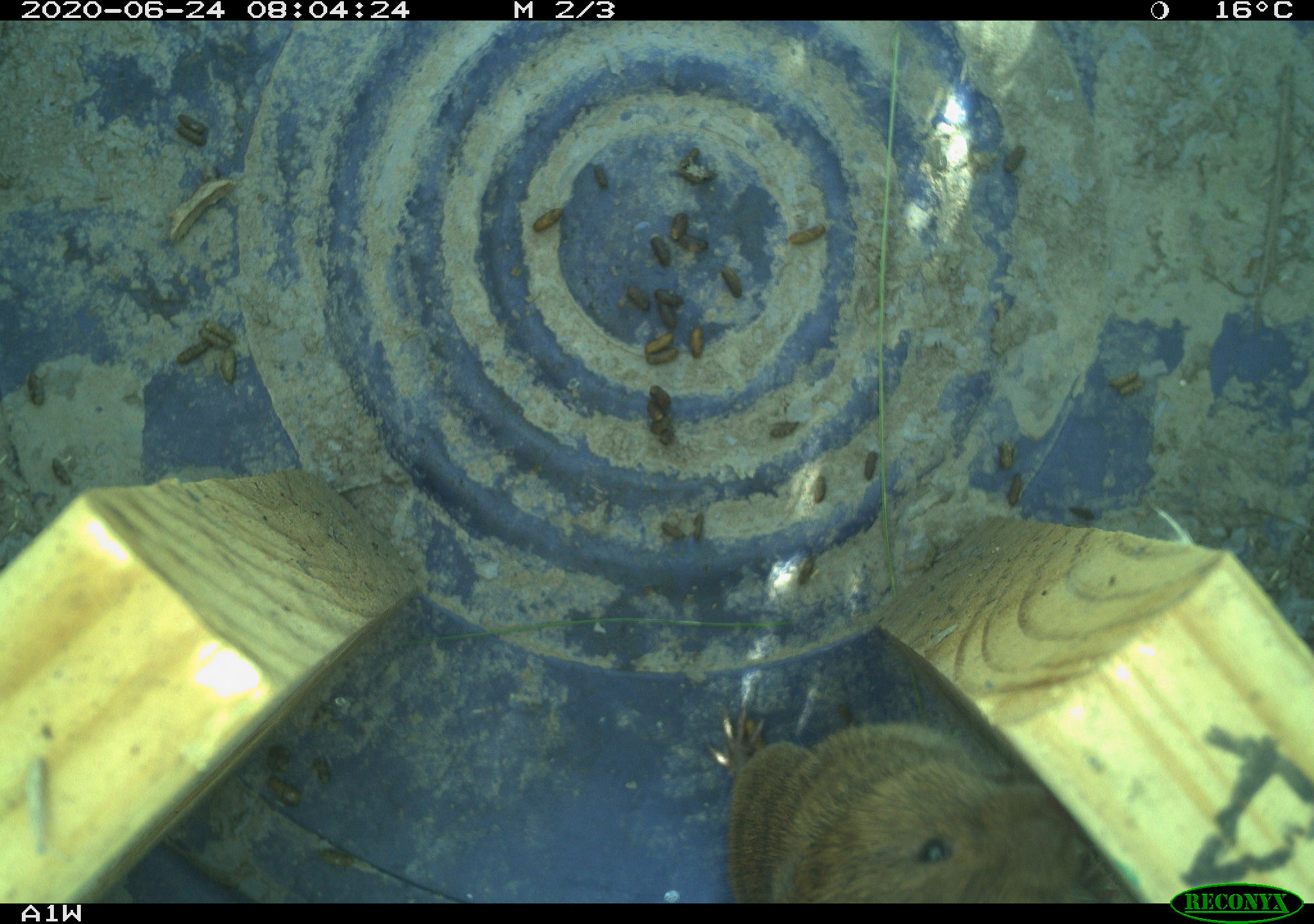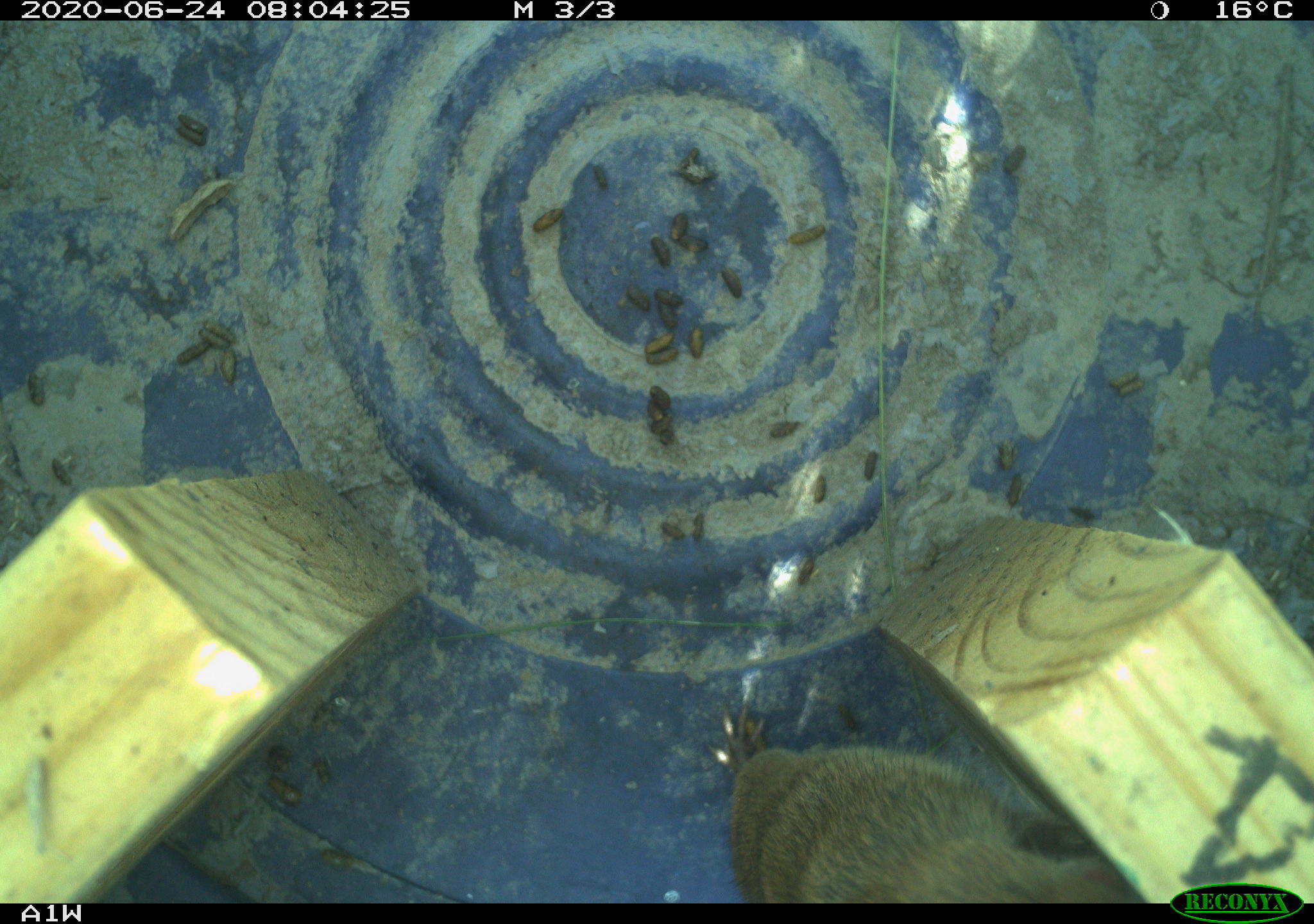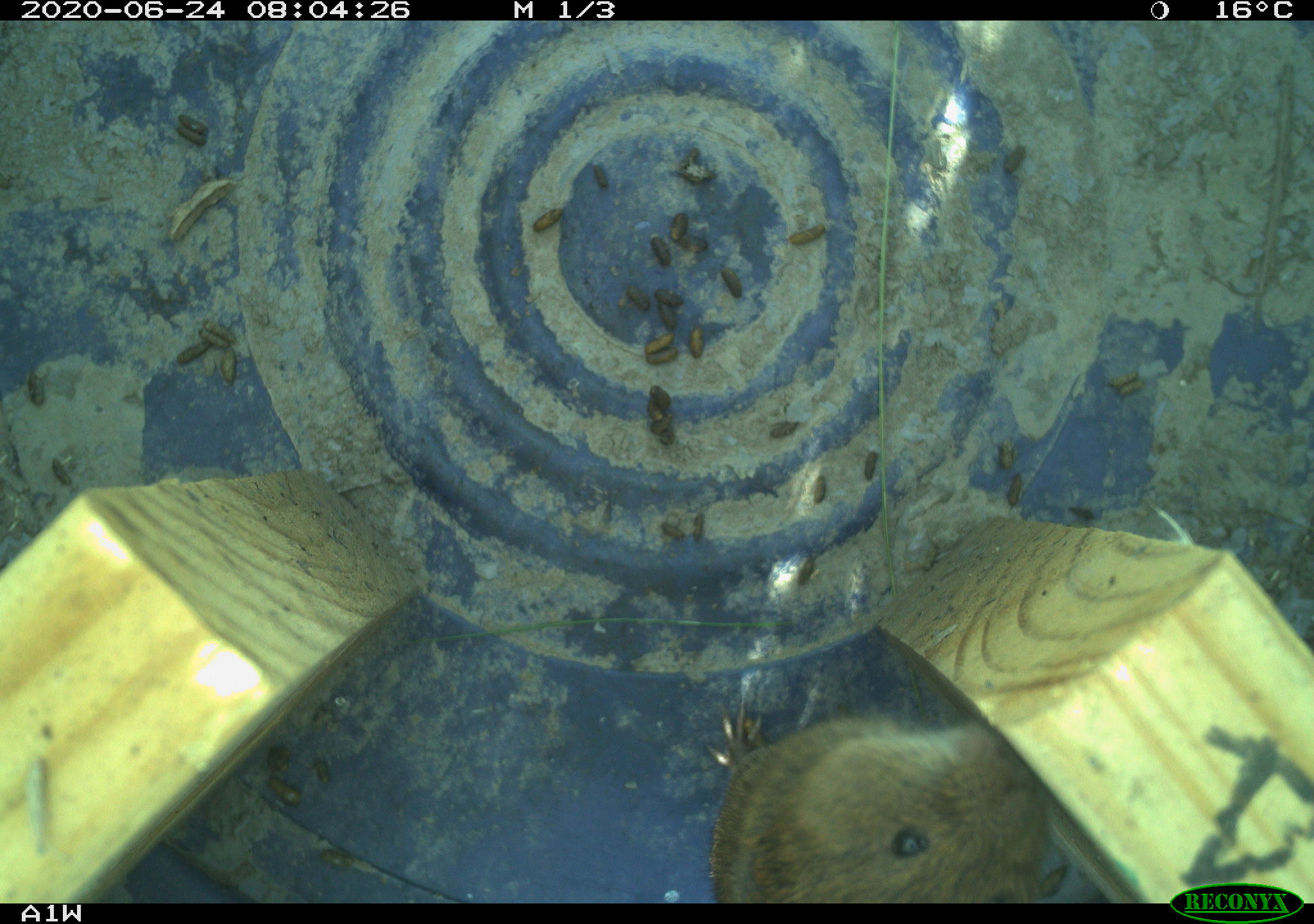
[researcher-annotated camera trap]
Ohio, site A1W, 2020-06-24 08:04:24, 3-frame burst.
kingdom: Animalia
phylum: Chordata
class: Mammalia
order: Rodentia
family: Cricetidae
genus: Microtus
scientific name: Microtus pennsylvanicus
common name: meadow vole